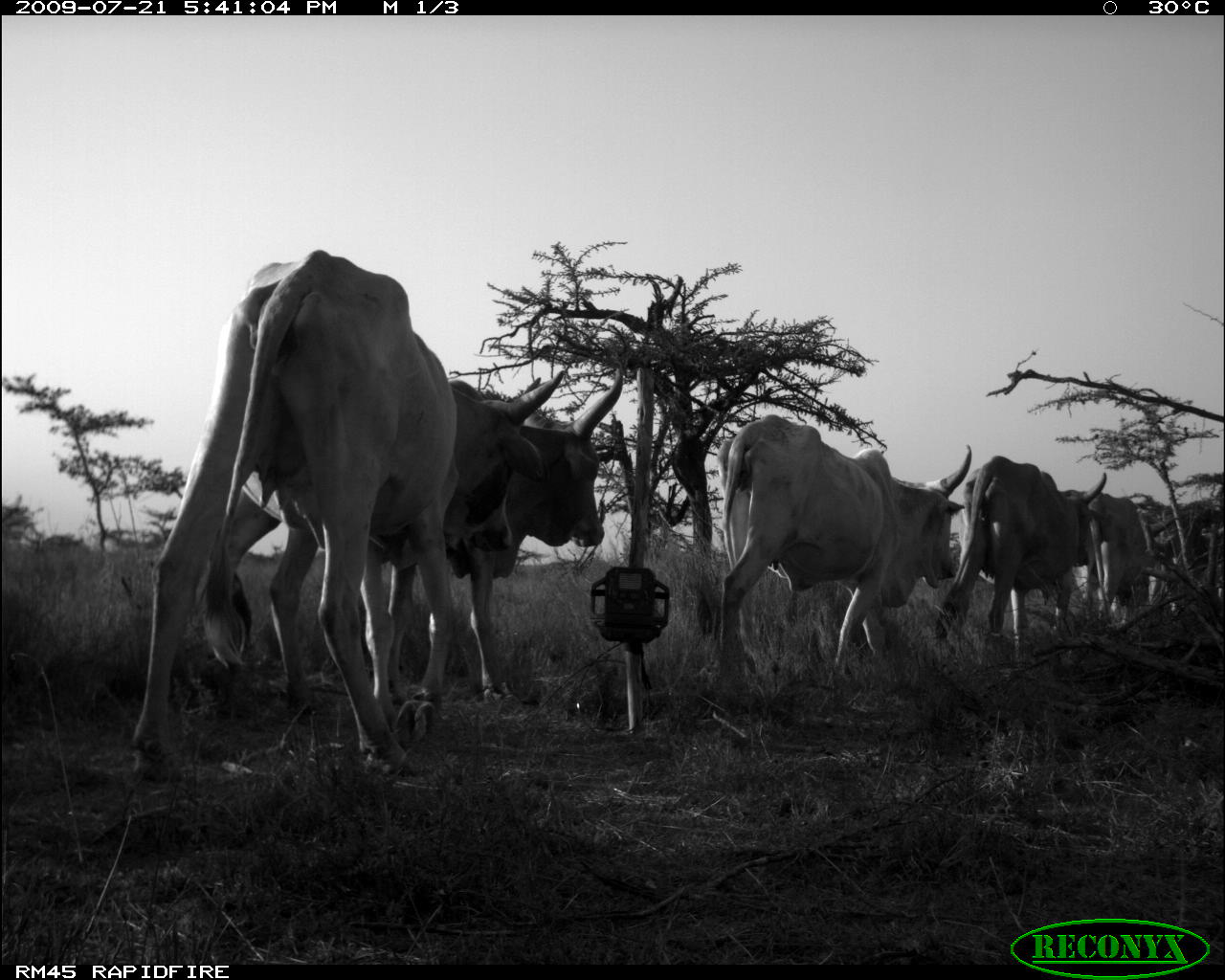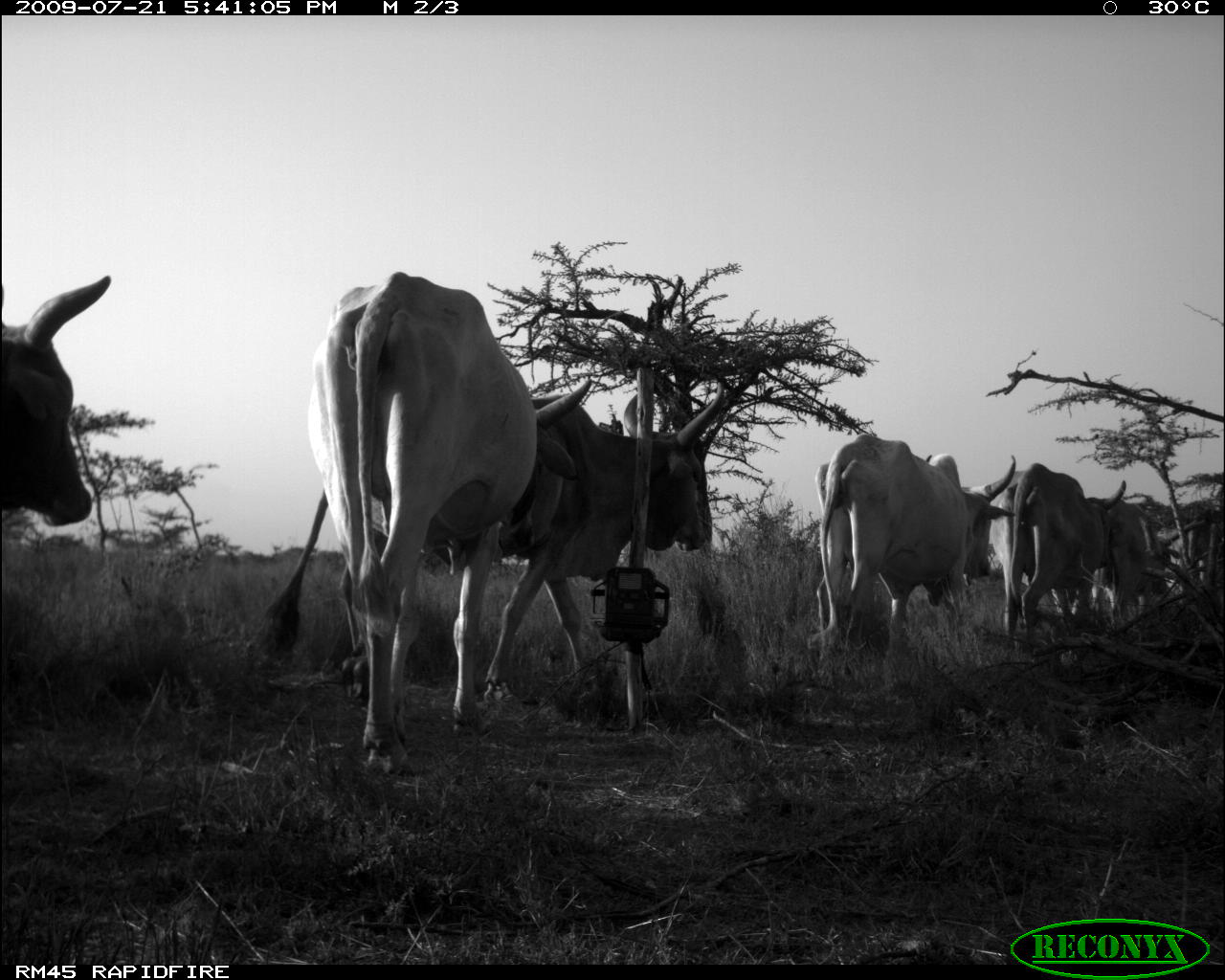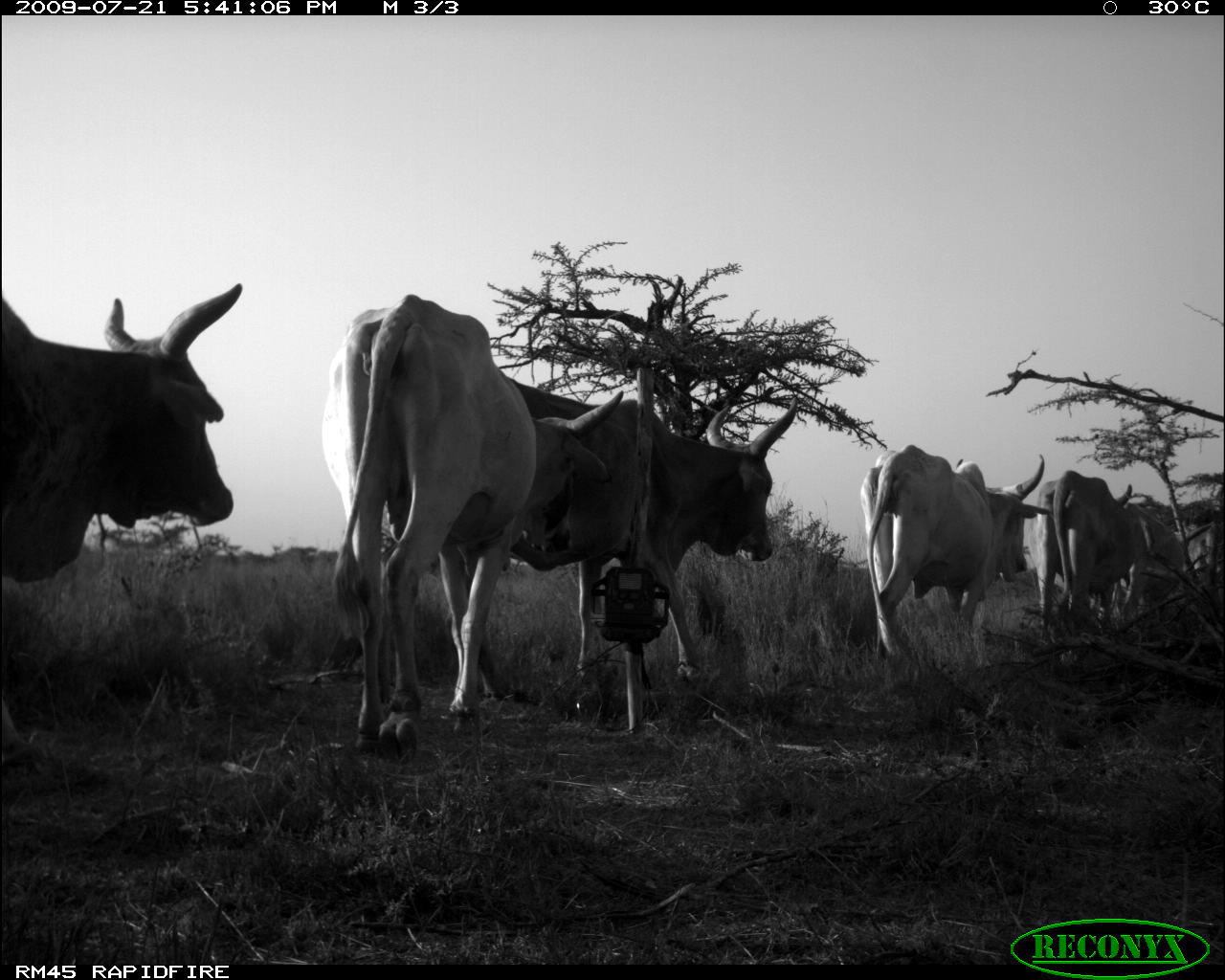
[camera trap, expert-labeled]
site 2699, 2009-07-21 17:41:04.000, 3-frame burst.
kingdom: Animalia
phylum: Chordata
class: Mammalia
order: Artiodactyla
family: Bovidae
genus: Bos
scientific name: Bos taurus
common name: domestic cattle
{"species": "Bos taurus (domestic cattle)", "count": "6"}